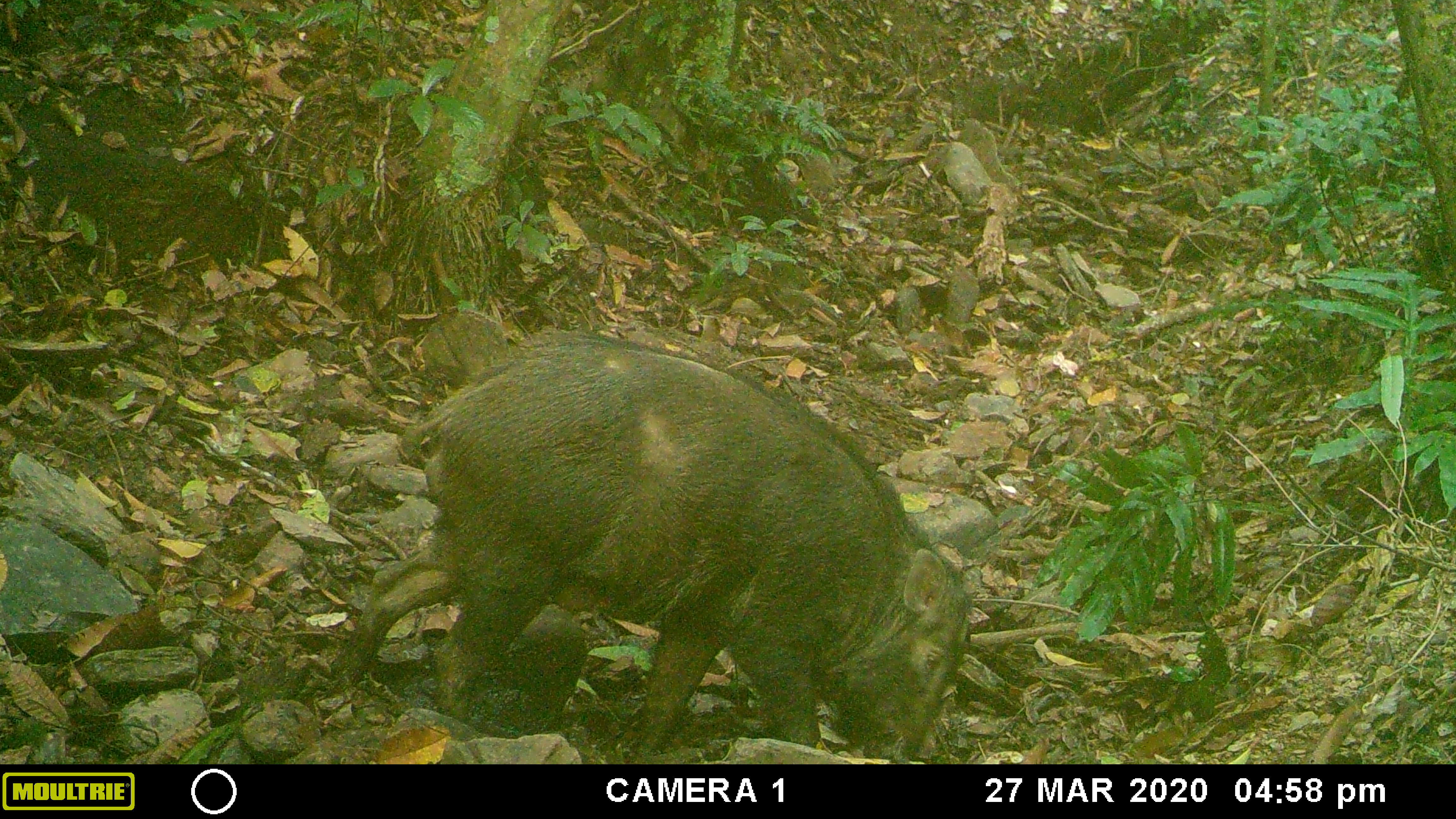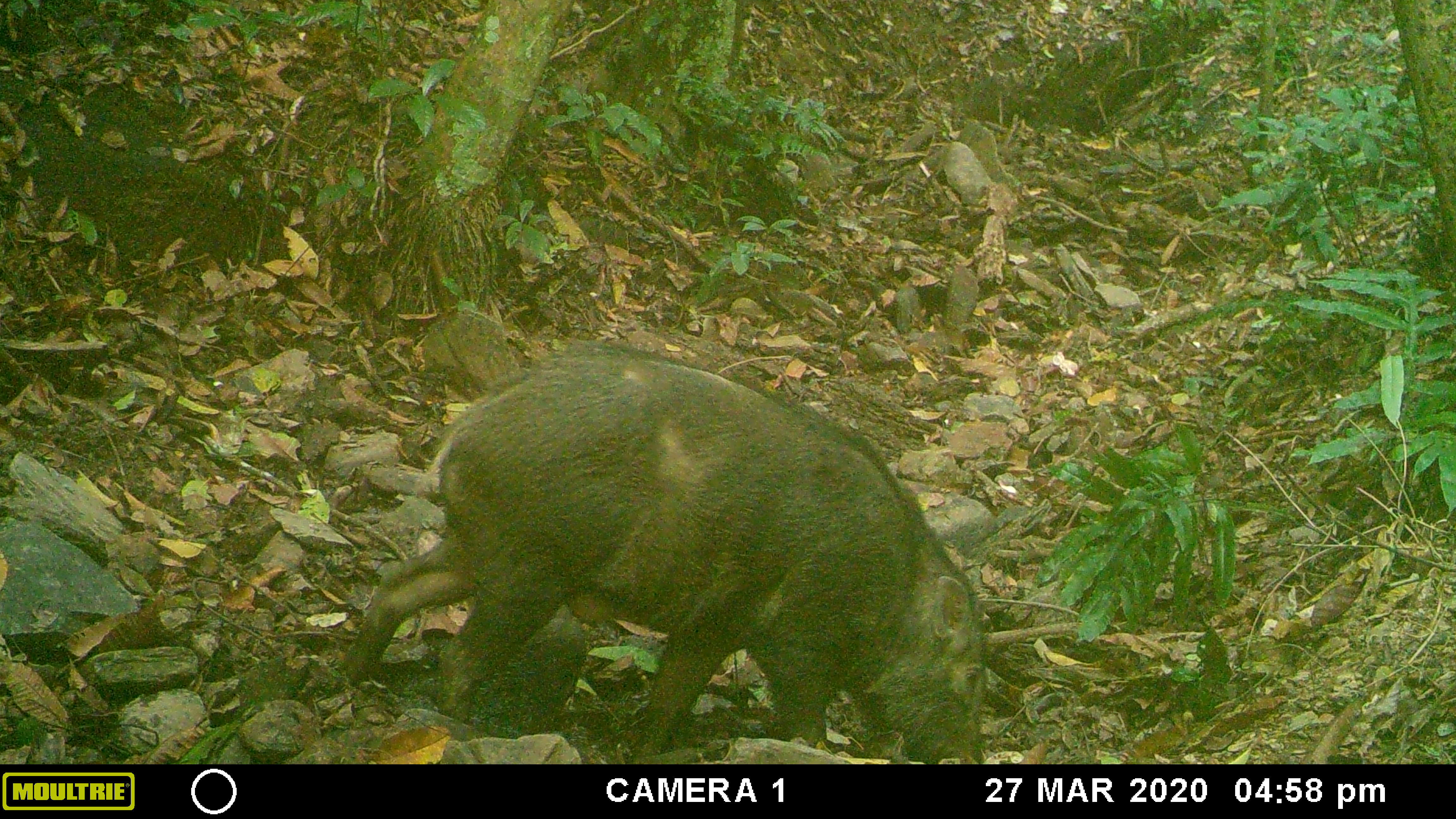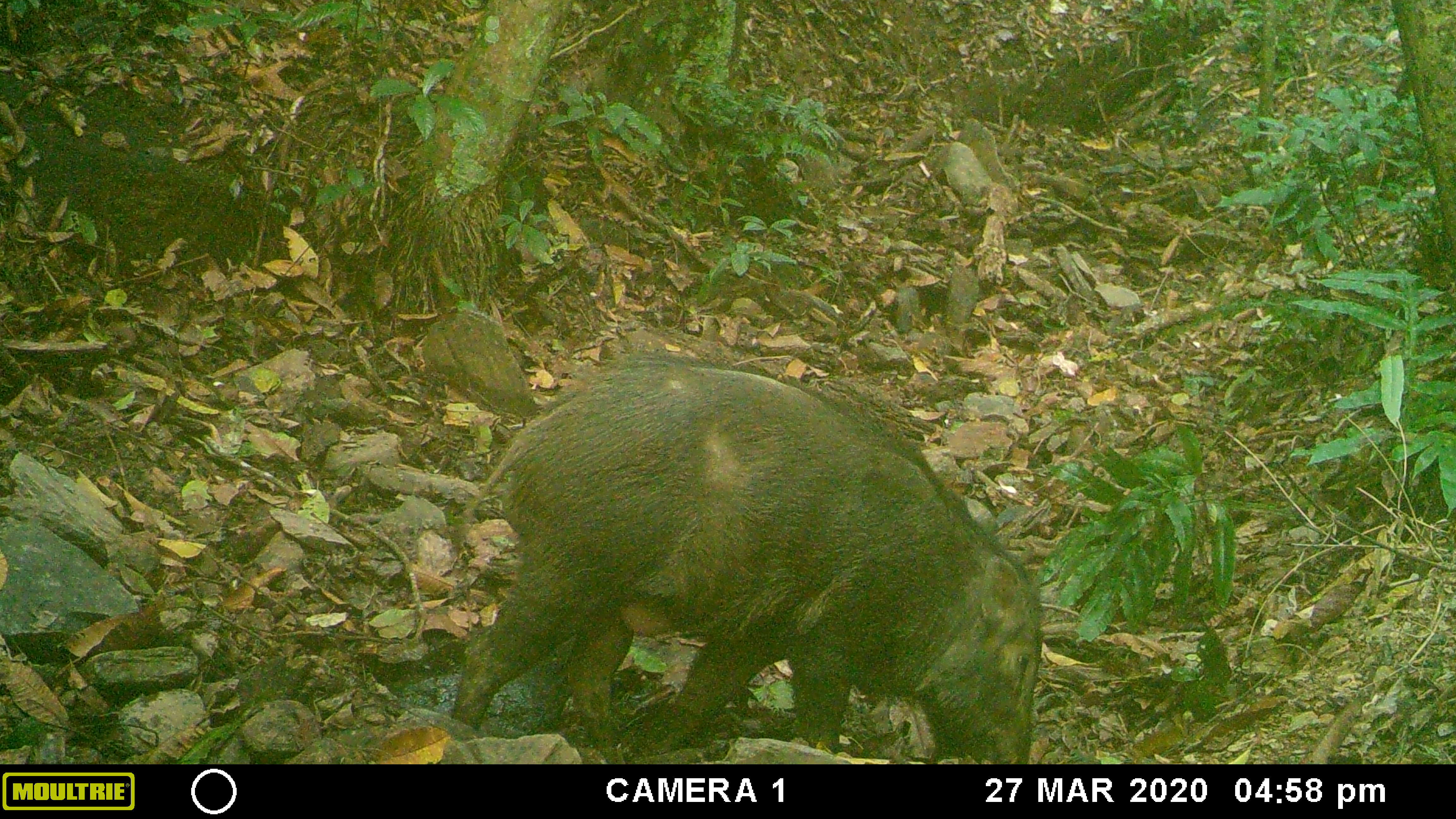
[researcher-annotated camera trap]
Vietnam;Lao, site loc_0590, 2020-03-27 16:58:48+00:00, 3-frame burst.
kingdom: Animalia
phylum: Chordata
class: Mammalia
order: Artiodactyla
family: Suidae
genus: Sus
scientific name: Sus scrofa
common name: eurasian wild pig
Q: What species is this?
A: Eurasian wild pig (Sus scrofa).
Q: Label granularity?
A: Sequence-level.